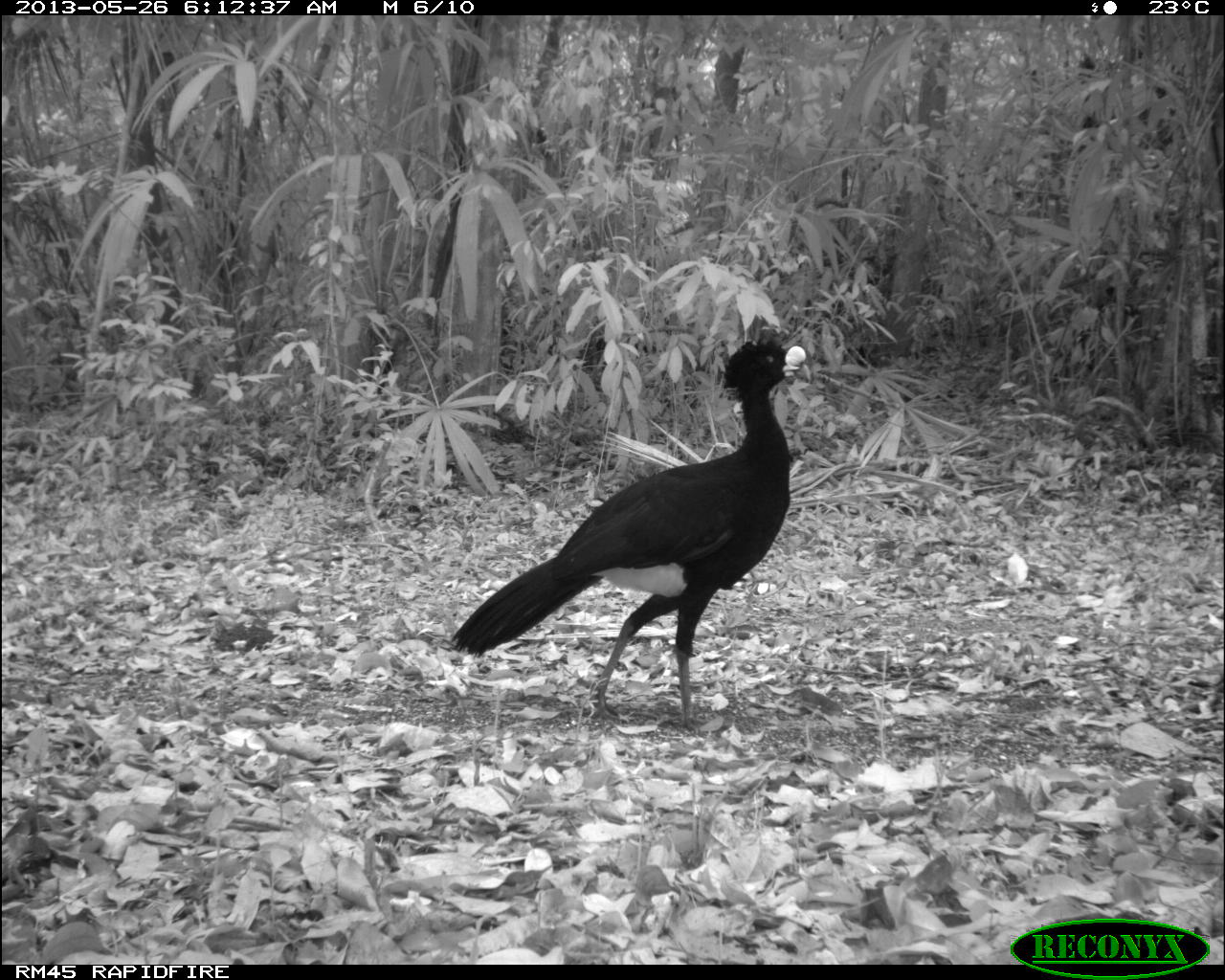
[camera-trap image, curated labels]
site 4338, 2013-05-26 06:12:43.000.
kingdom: Animalia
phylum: Chordata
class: Aves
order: Galliformes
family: Cracidae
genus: Crax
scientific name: Crax rubra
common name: great curassow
Crax rubra (great curassow), count 1, sex male.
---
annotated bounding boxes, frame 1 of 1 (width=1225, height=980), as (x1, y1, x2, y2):
crax rubra: (449, 336, 810, 735)